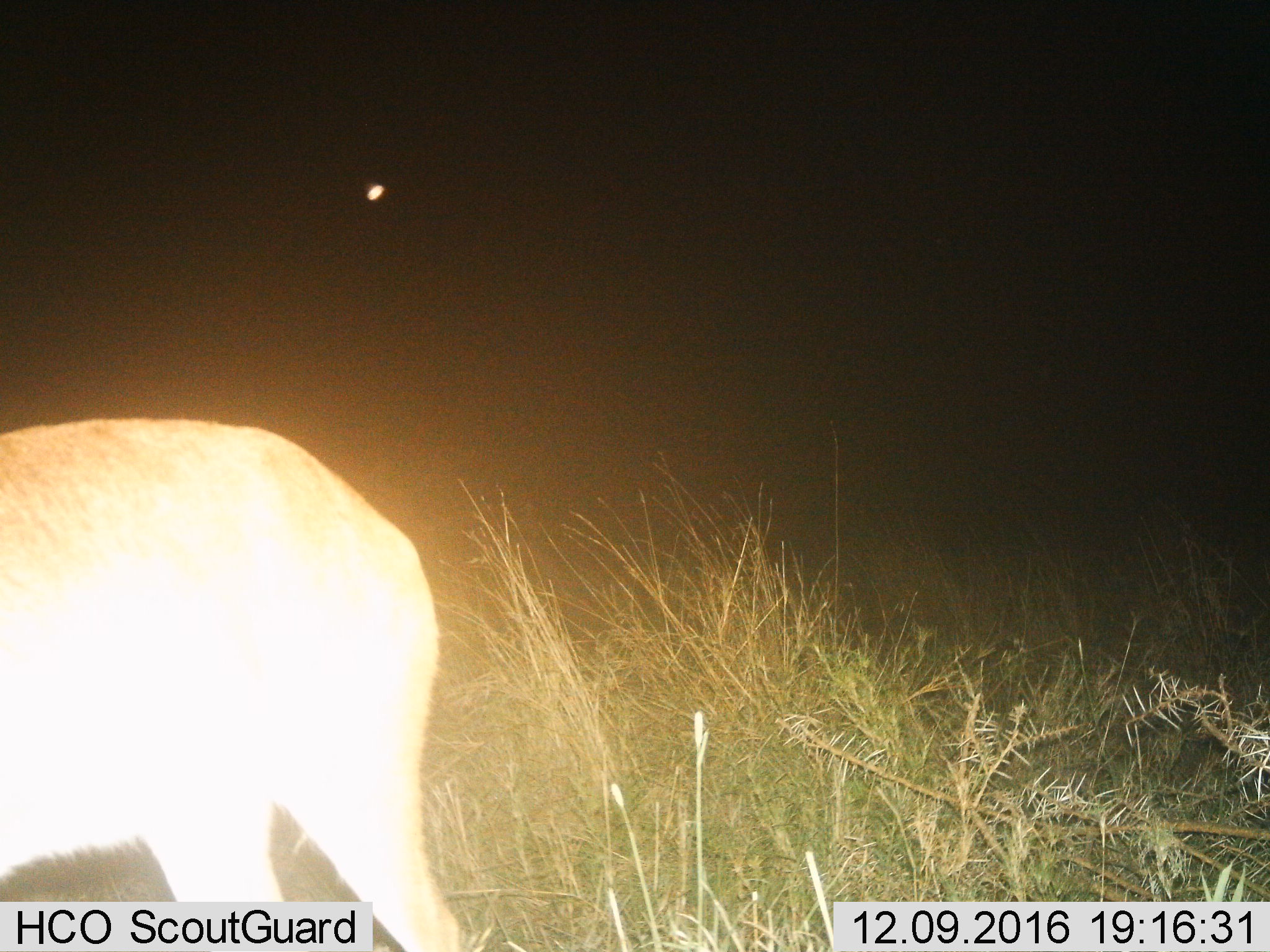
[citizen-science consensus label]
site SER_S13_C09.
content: unidentified animal